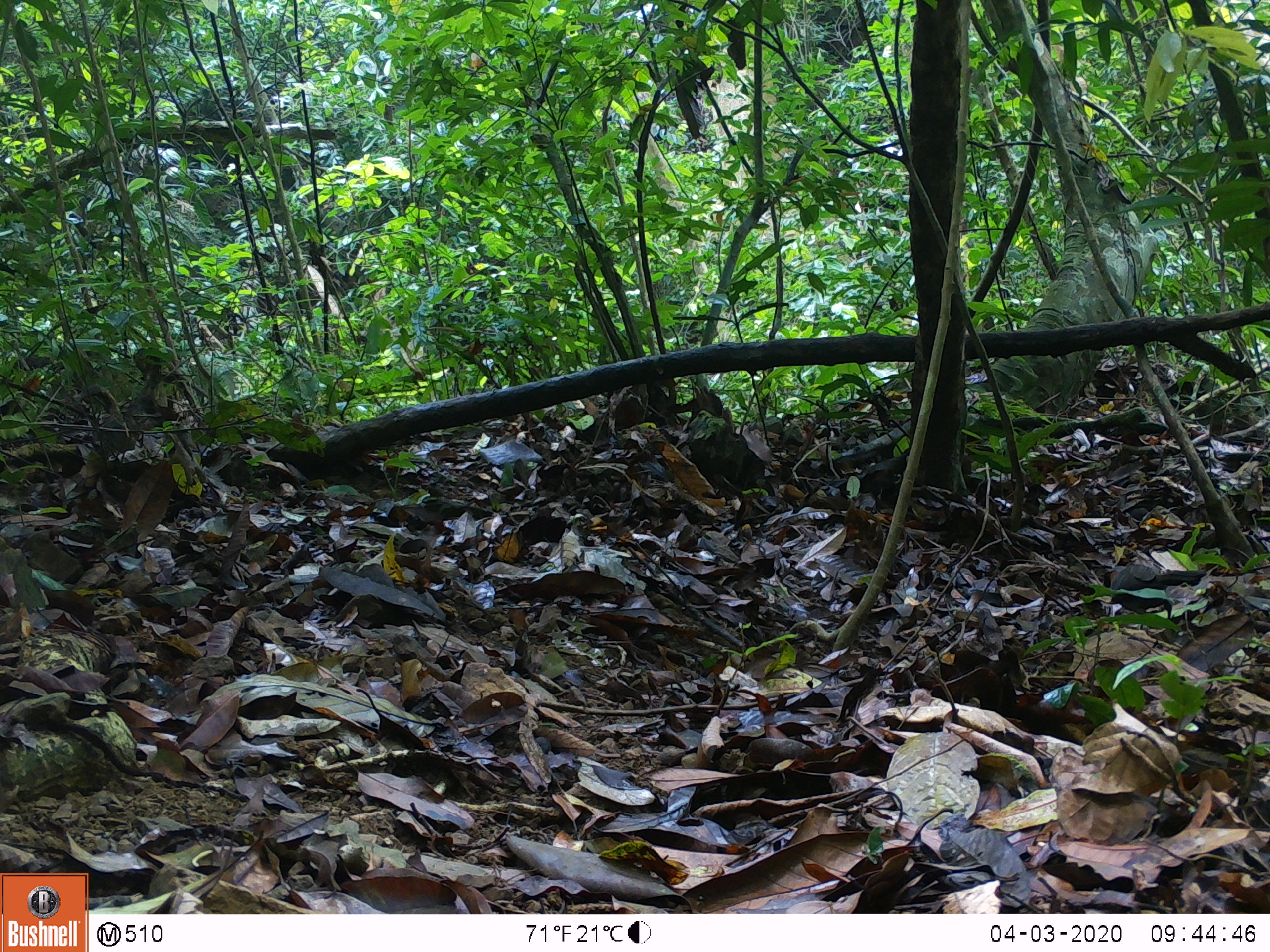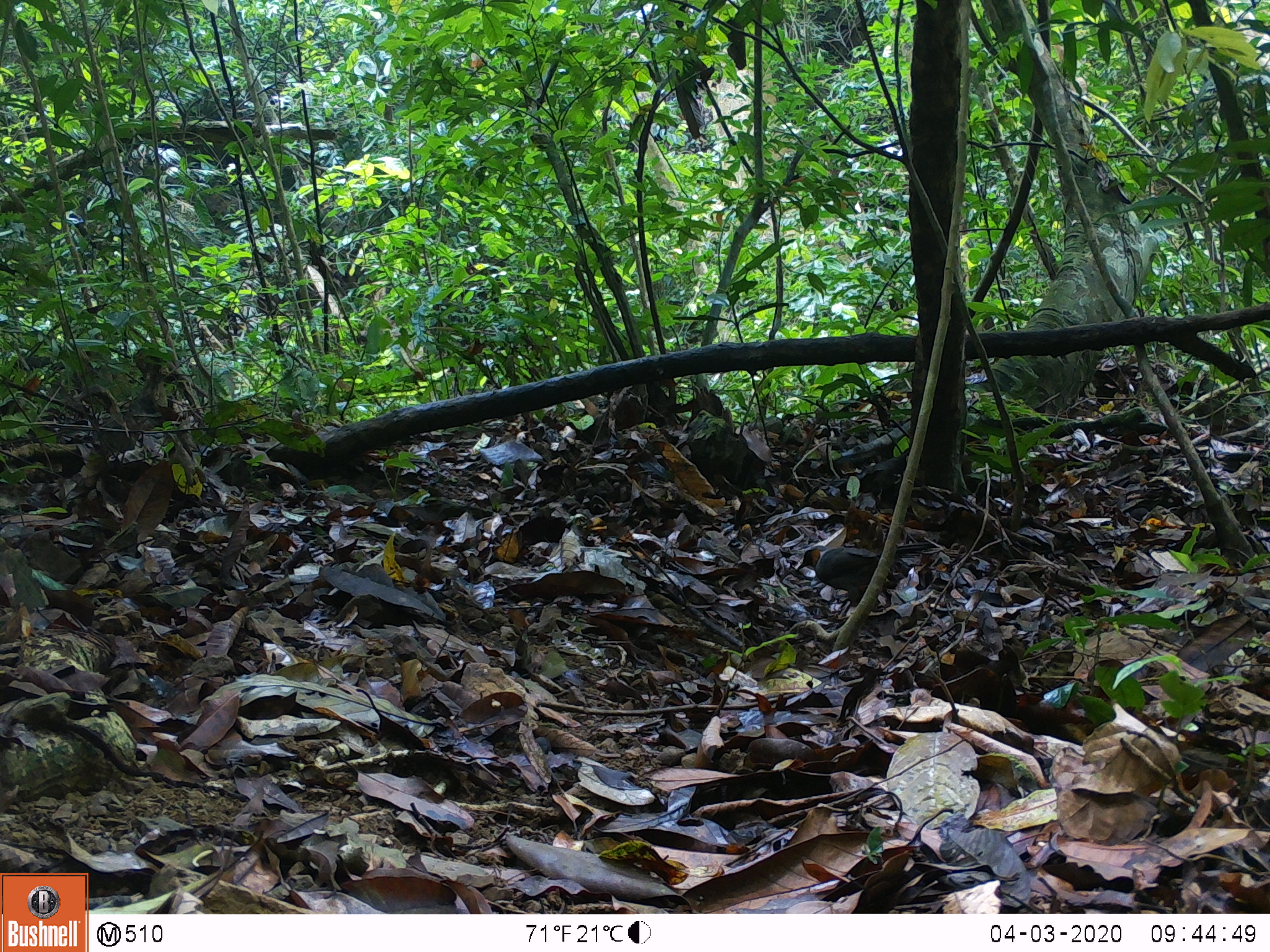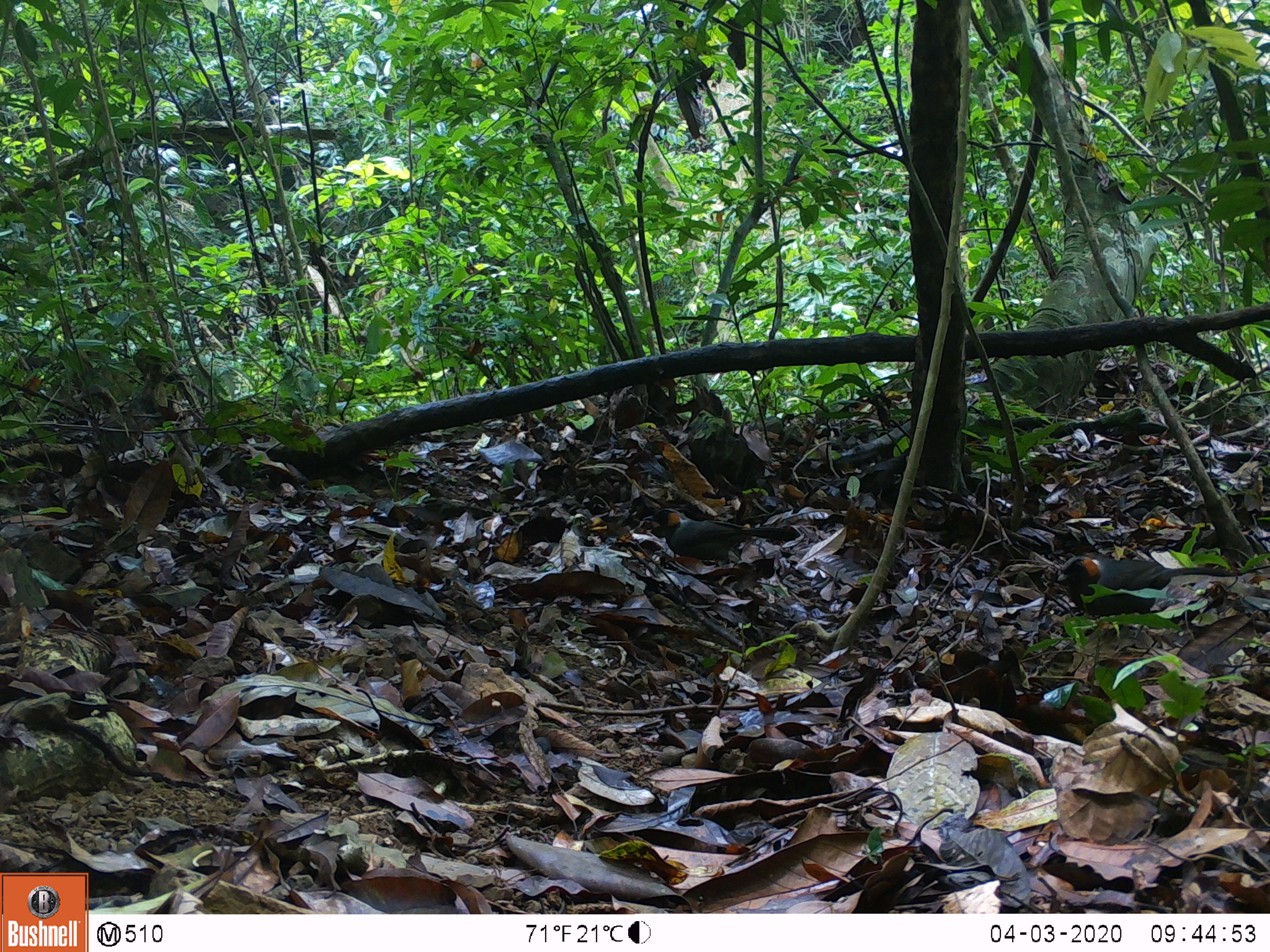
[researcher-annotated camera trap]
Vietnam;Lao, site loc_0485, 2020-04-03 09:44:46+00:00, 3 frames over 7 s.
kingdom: Animalia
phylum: Chordata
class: Aves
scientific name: Aves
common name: bird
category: unidentified bird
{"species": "unidentified bird (bird) (Aves)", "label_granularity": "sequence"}